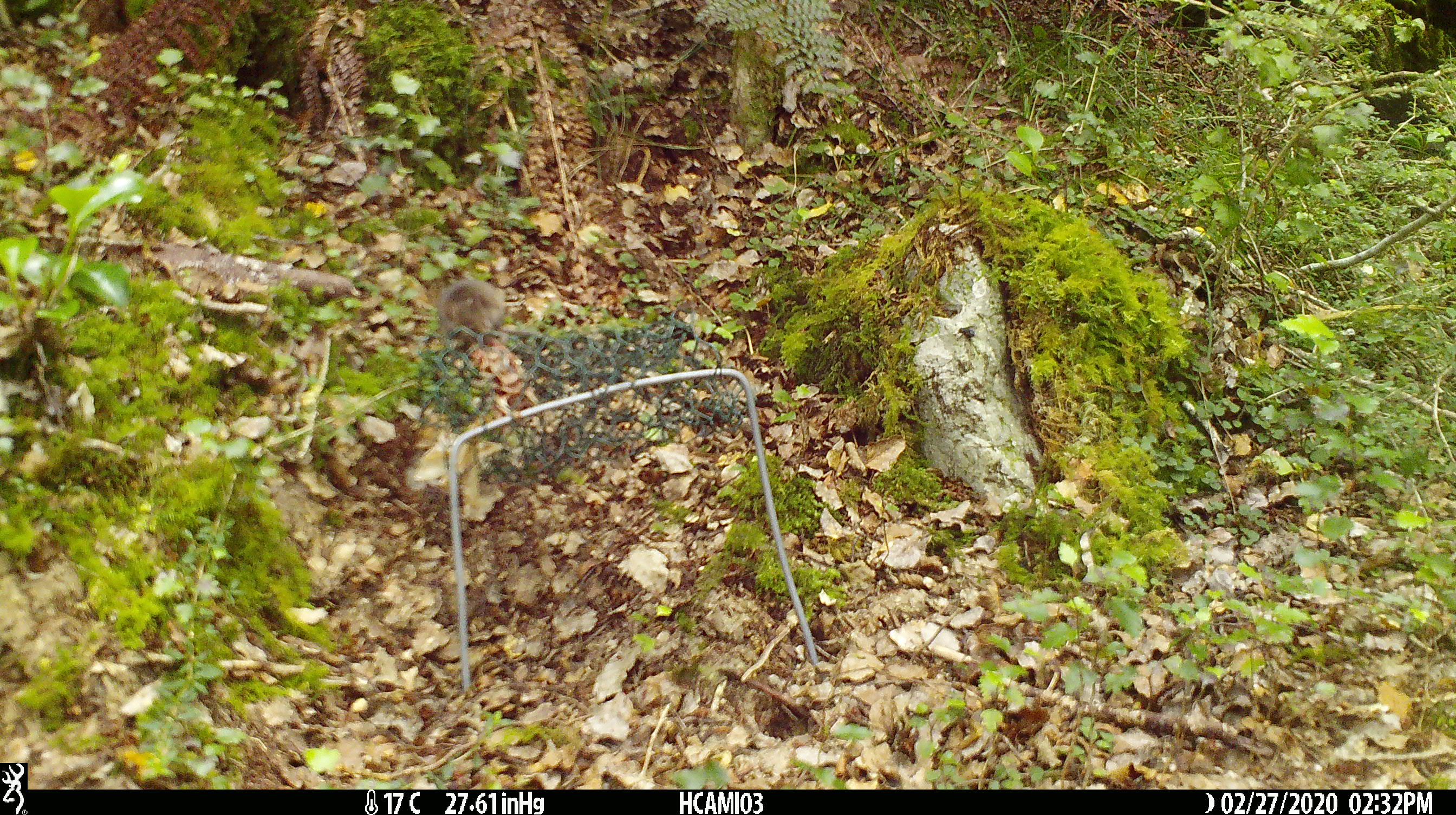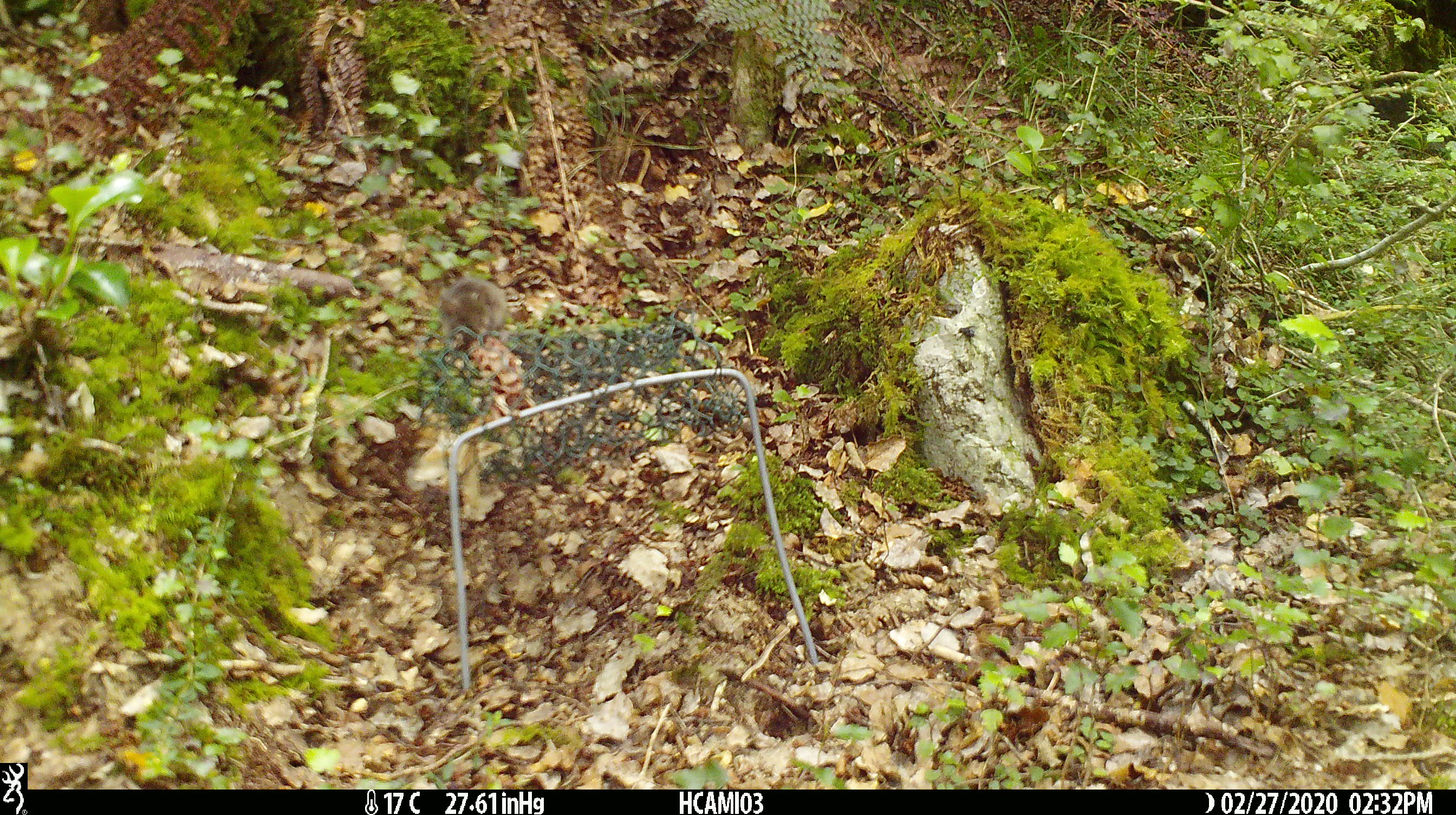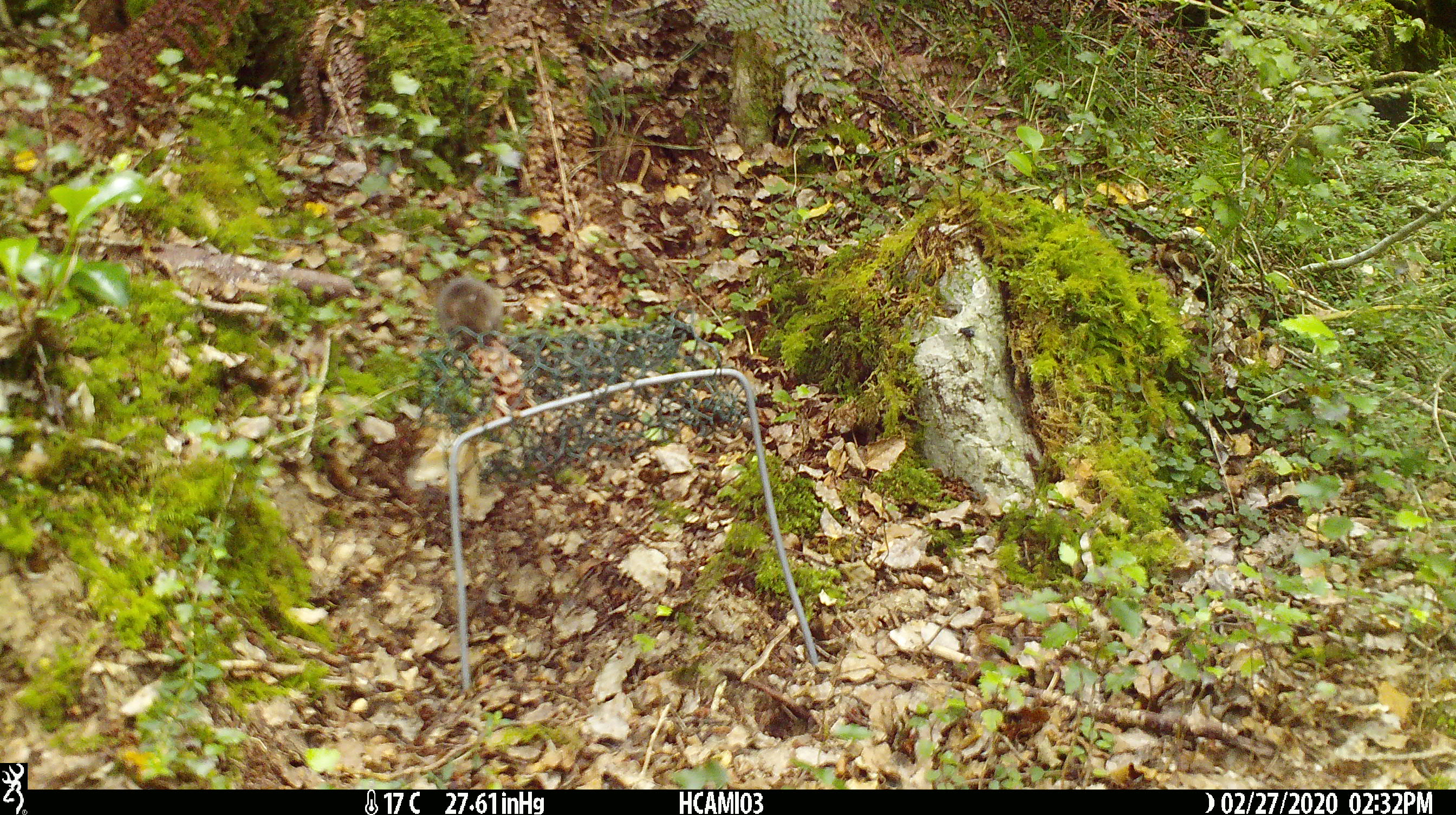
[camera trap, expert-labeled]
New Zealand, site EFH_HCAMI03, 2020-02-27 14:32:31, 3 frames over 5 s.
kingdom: Animalia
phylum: Chordata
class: Mammalia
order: Rodentia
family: Muridae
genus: Mus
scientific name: Mus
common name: mouse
Mouse (Mus).